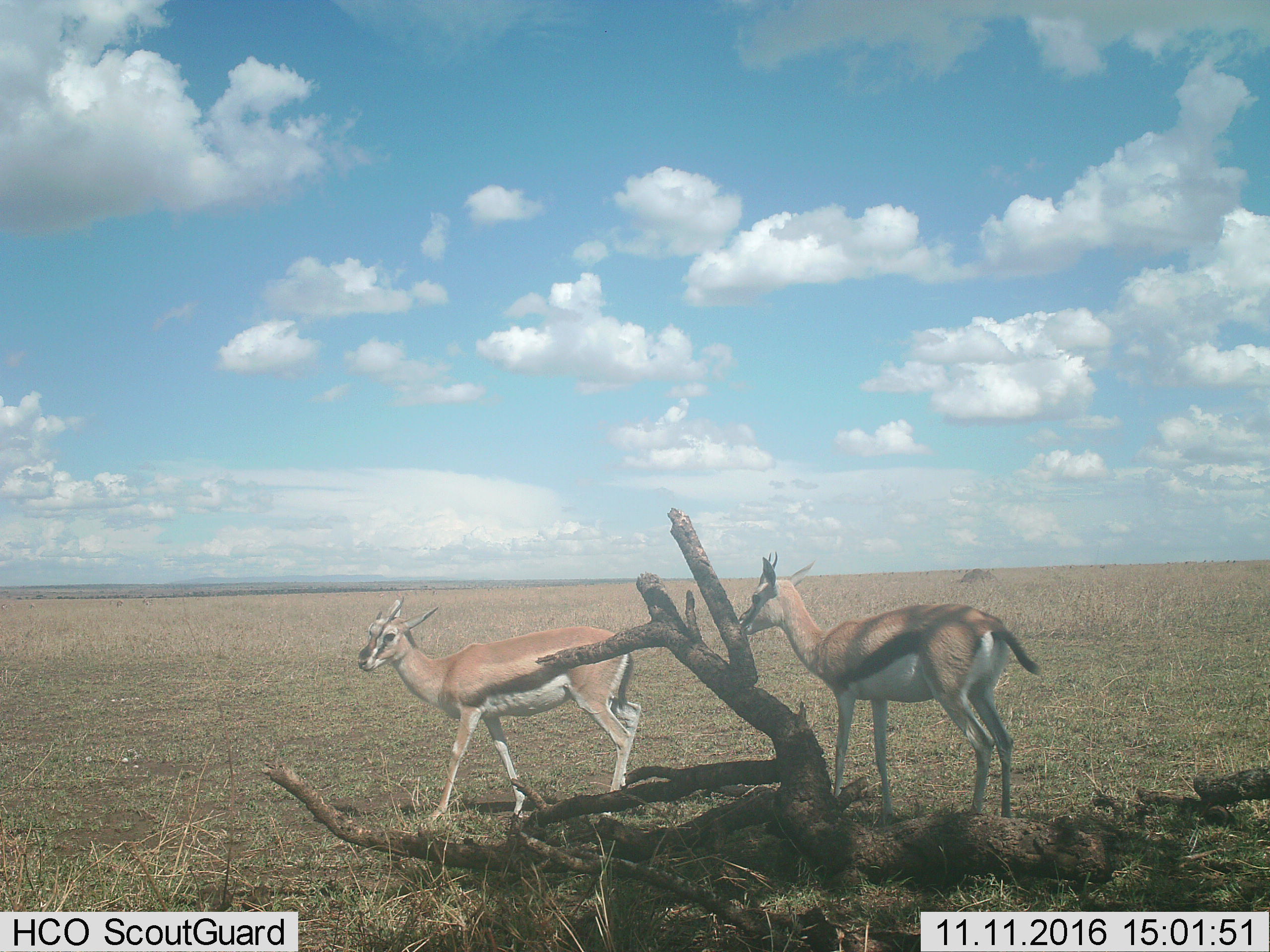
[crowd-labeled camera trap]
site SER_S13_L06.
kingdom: Animalia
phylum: Chordata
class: Mammalia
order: Artiodactyla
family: Bovidae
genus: Eudorcas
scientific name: Eudorcas thomsonii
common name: thomson's gazelle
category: gazellethomsons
Gazellethomsons (thomson's gazelle) (Eudorcas thomsonii), count 2. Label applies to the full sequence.